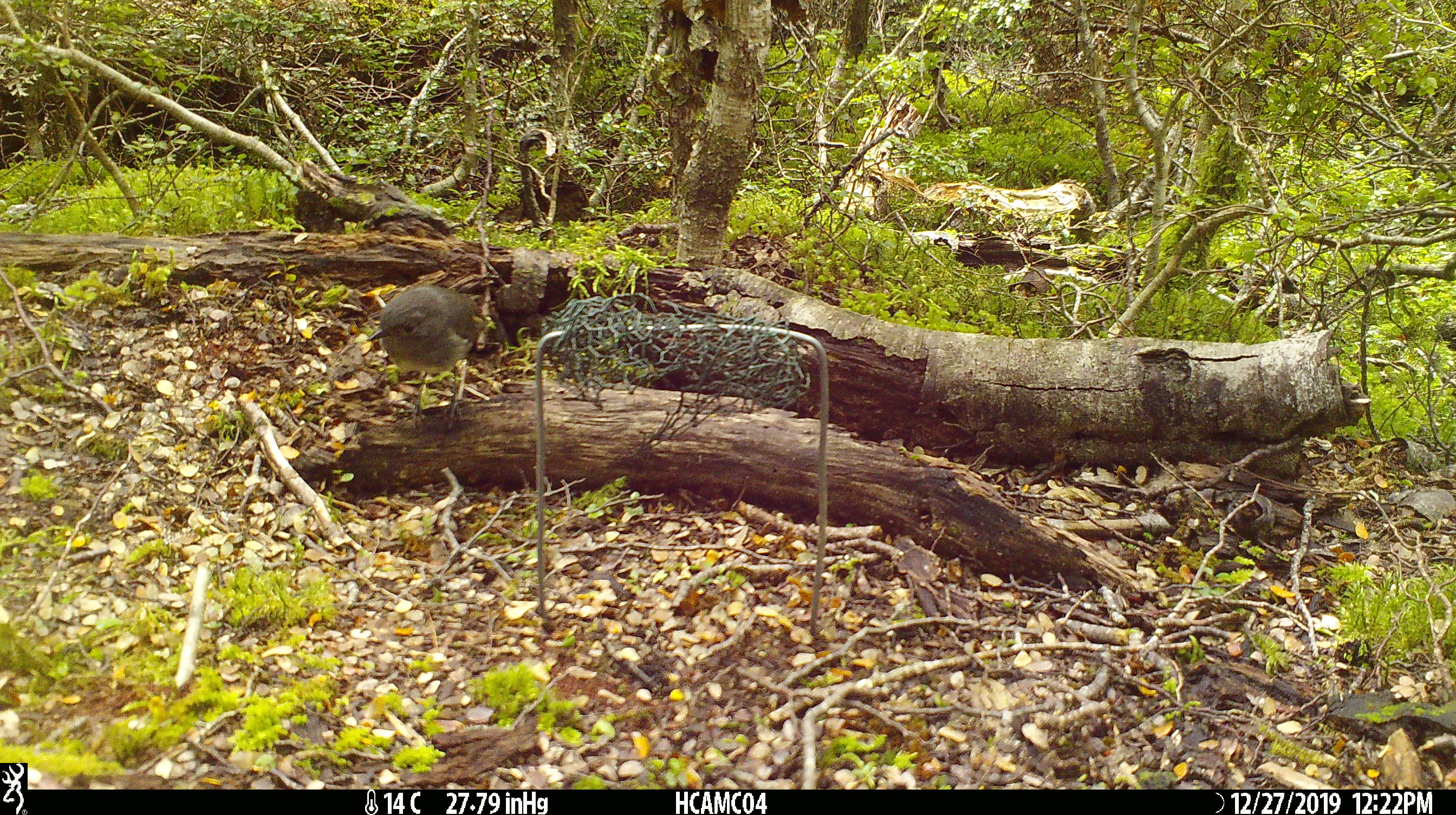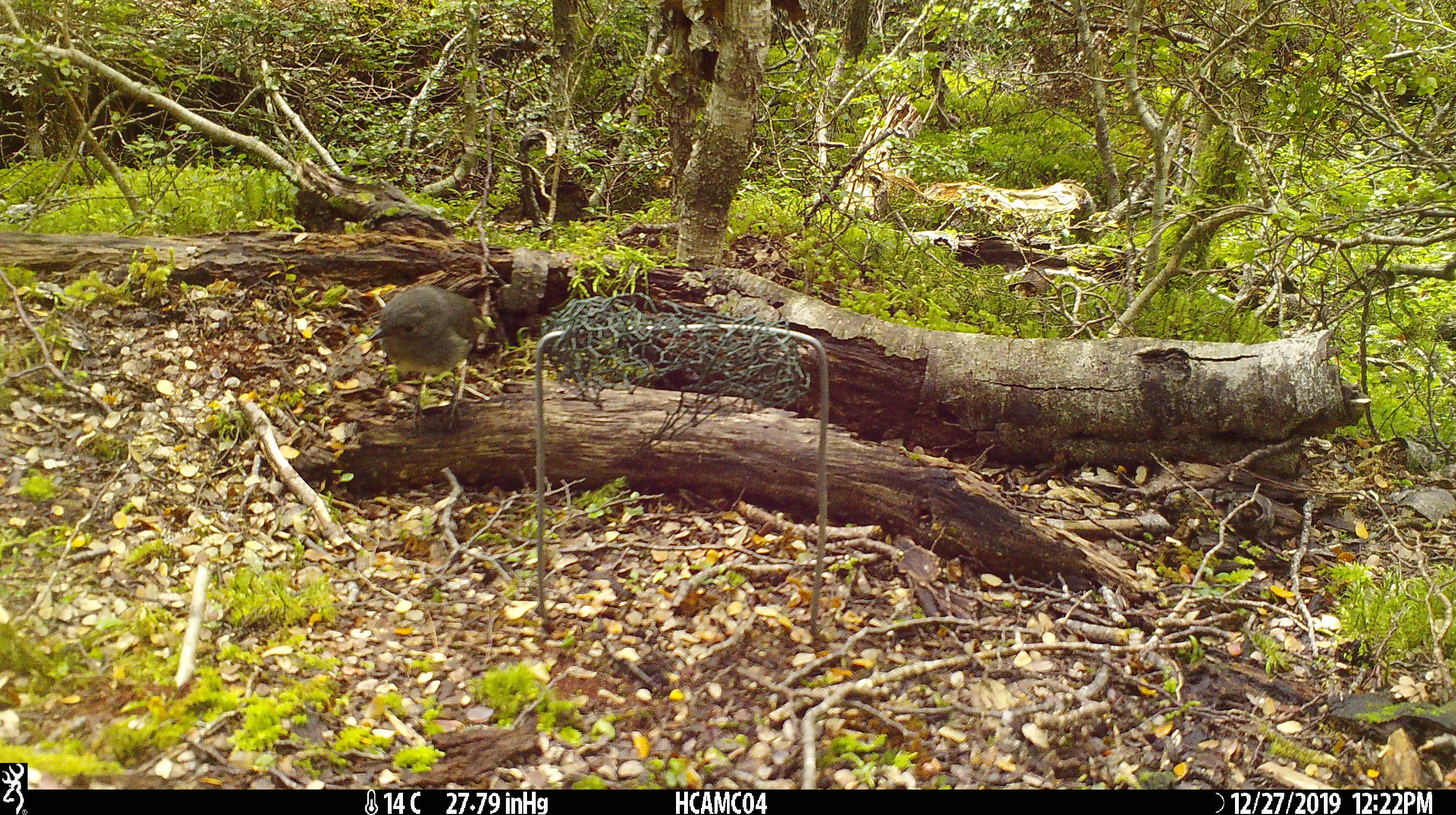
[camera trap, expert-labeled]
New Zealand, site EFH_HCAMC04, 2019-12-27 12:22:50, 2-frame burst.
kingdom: Animalia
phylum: Chordata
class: Aves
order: Passeriformes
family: Petroicidae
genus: Petroica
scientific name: Petroica australis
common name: new zealand robin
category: robin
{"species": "robin (new zealand robin) (Petroica australis)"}